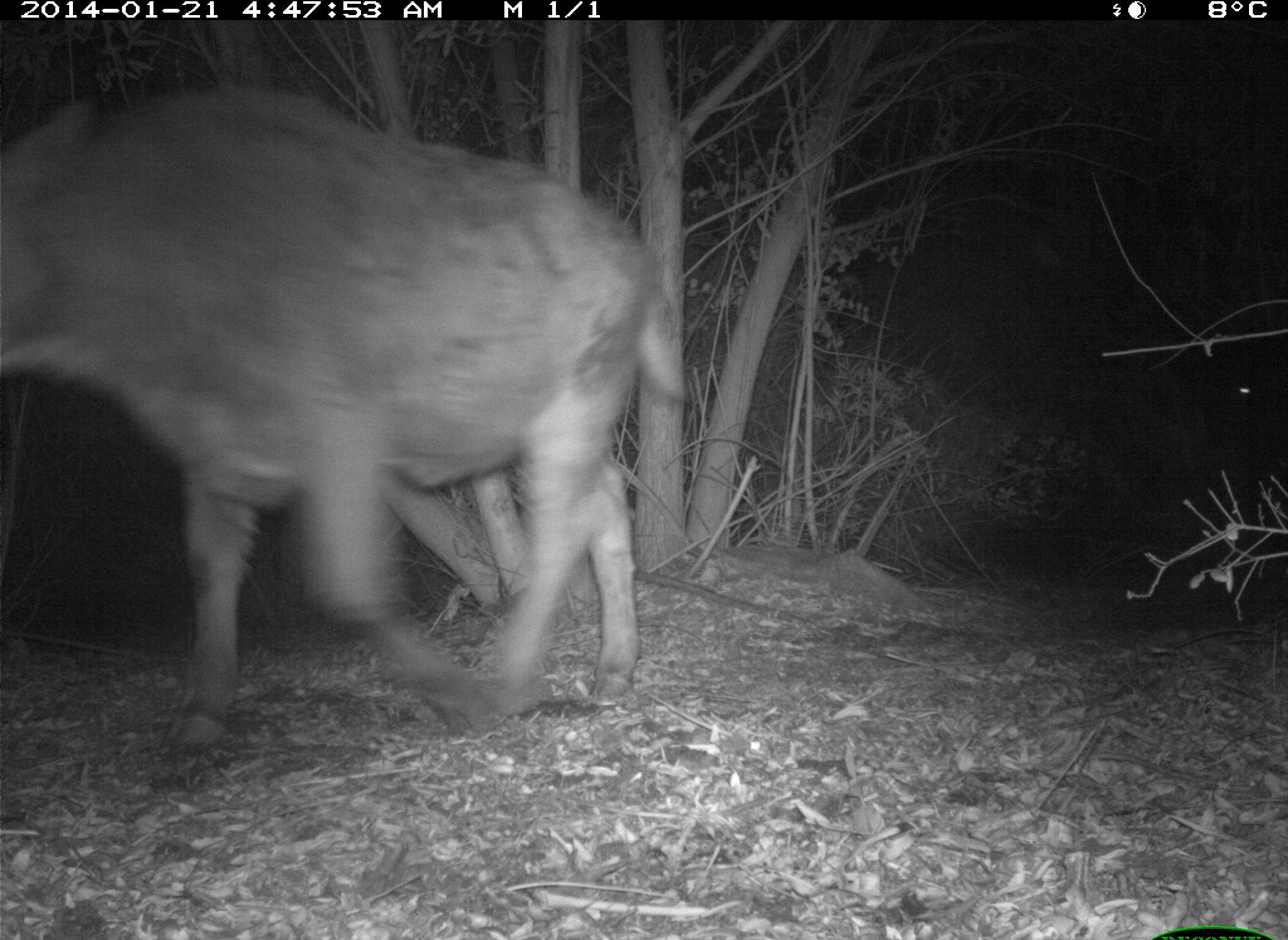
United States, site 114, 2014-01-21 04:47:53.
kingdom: Animalia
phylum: Chordata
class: Mammalia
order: Artiodactyla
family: Bovidae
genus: Bos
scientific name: Bos taurus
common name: cow